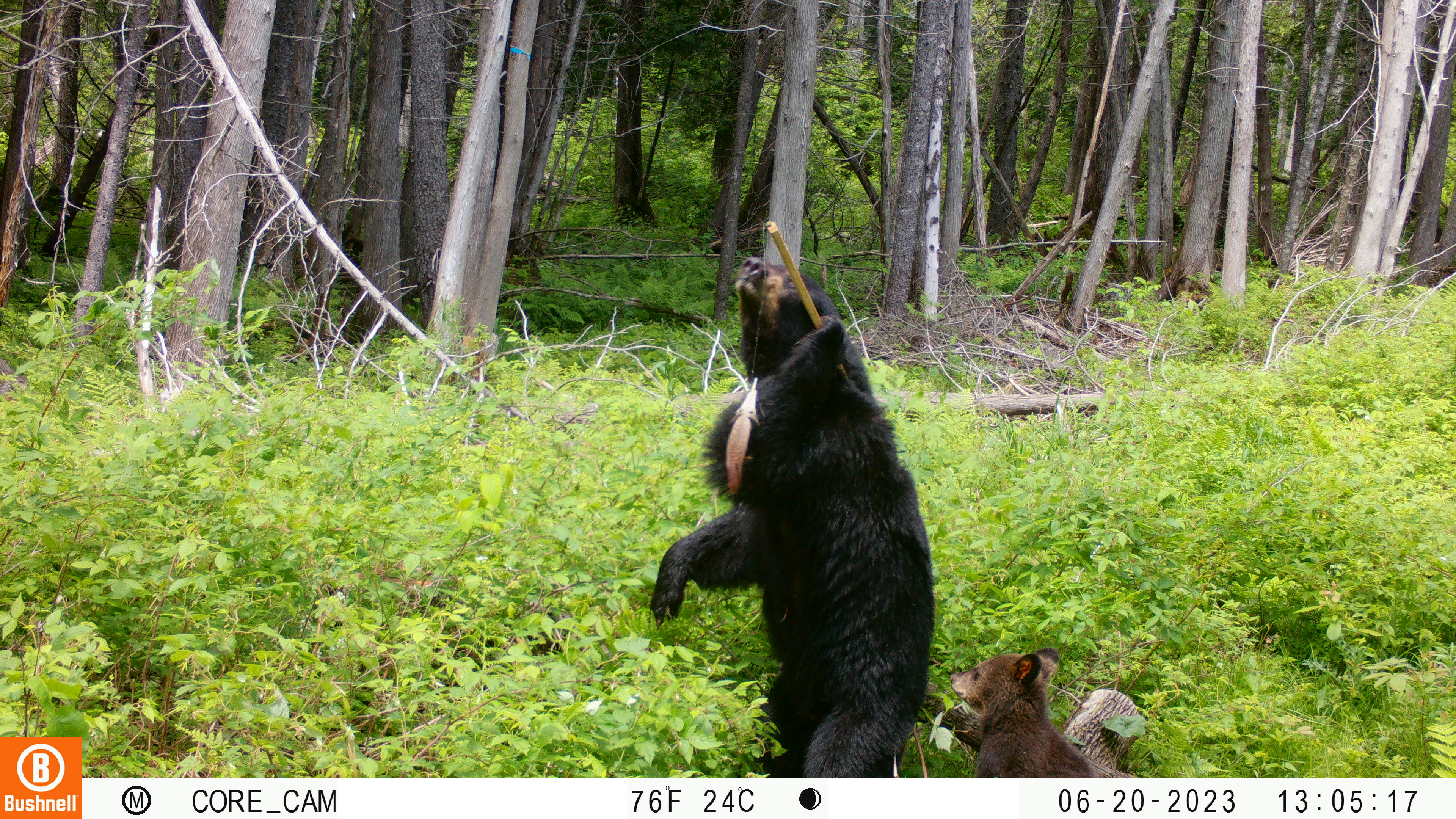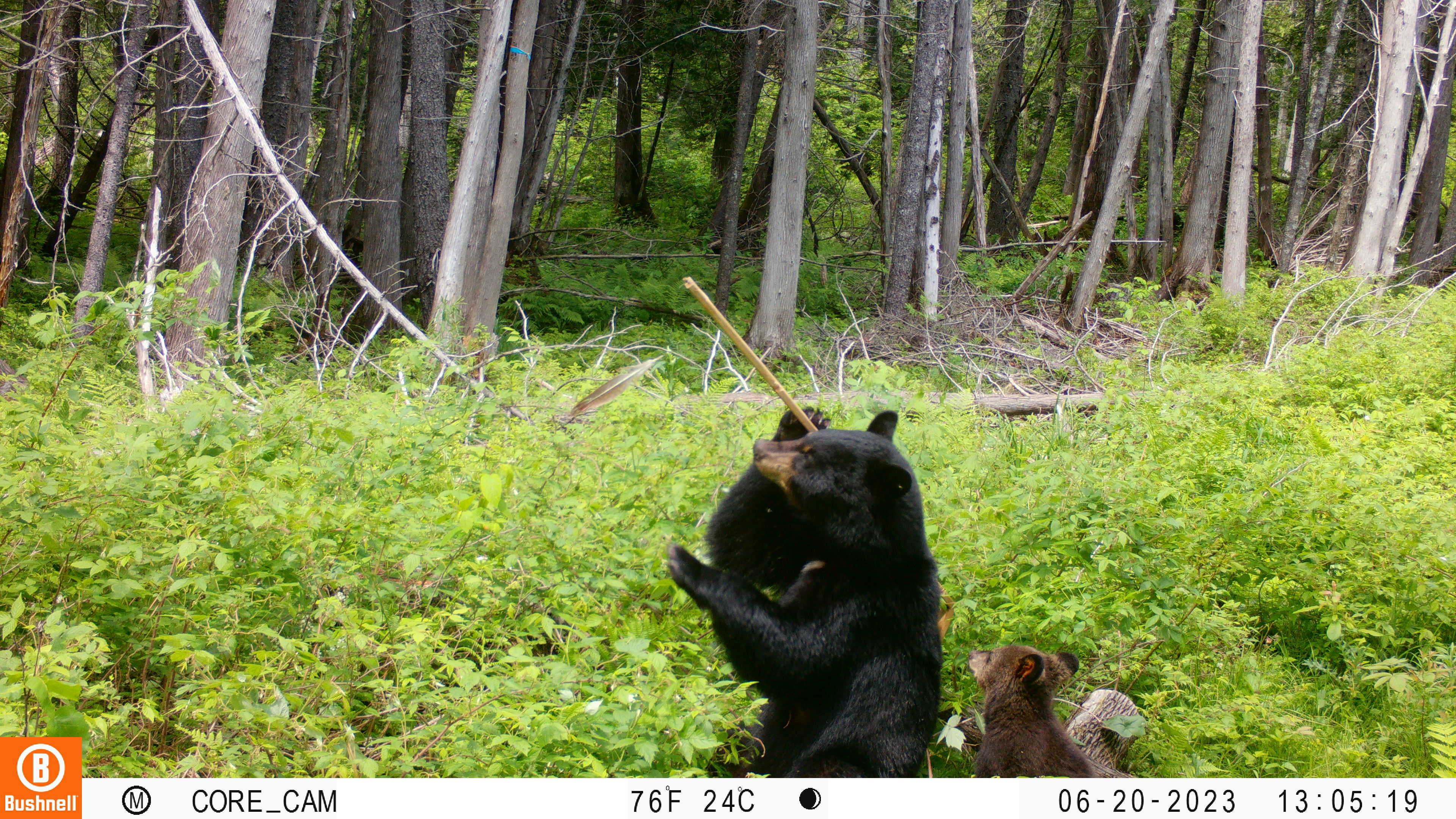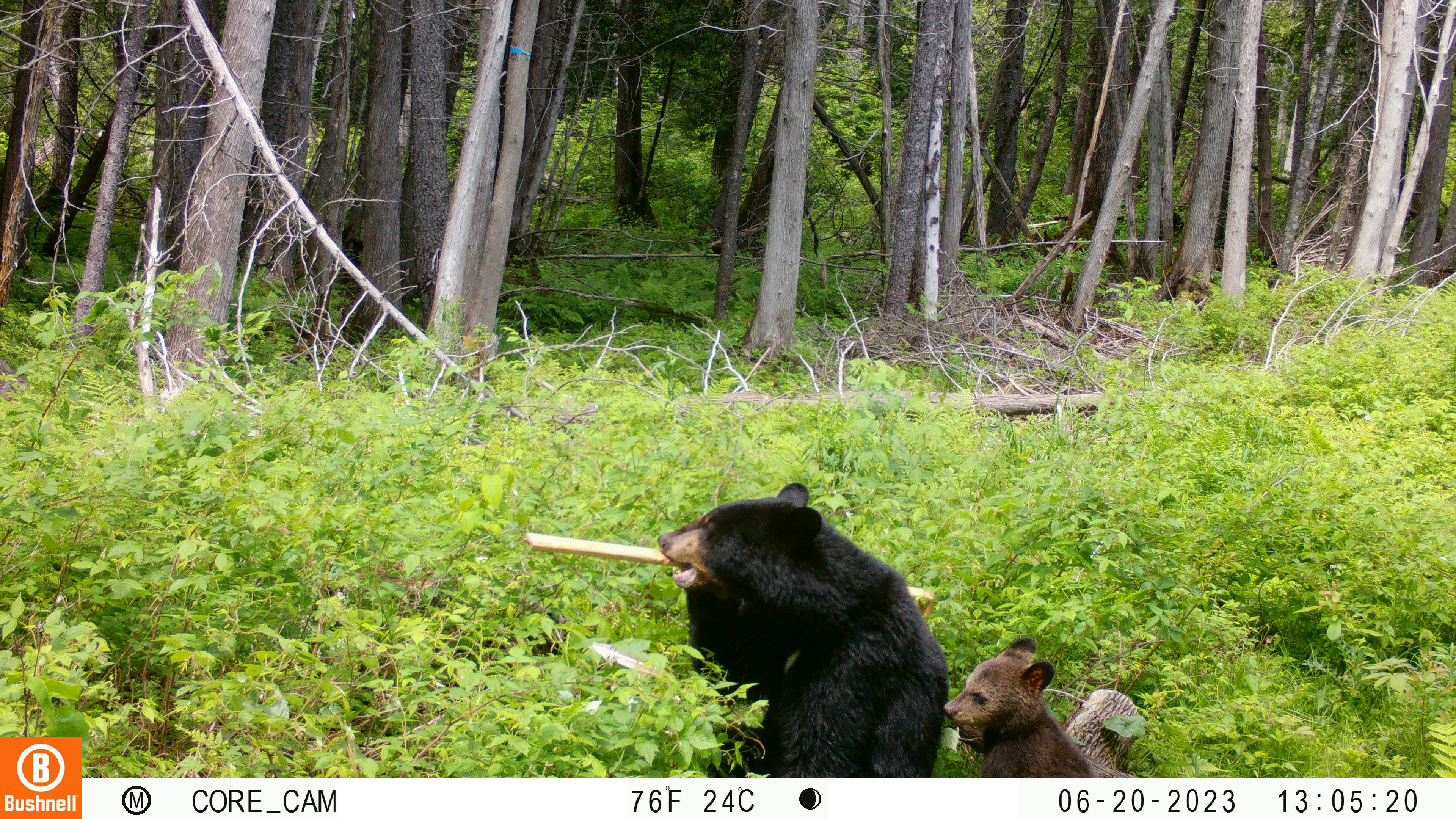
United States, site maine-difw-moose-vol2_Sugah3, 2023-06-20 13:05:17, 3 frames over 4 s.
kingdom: Animalia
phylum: Chordata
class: Mammalia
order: Carnivora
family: Ursidae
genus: Ursus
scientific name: Ursus americanus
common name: black bear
Black bear (Ursus americanus).